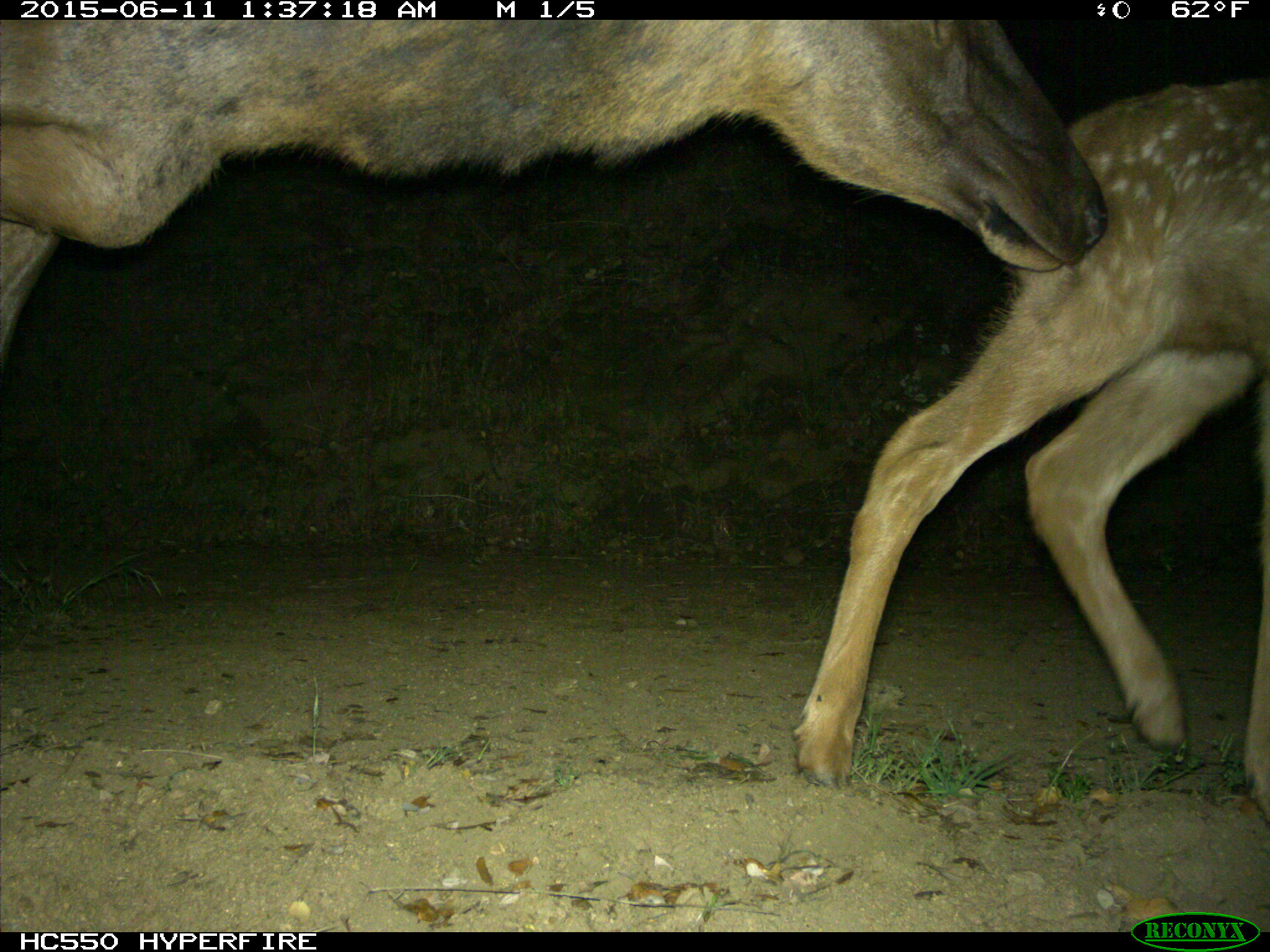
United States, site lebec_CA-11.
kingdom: Animalia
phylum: Chordata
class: Mammalia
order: Artiodactyla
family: Cervidae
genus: Cervus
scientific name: Cervus canadensis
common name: elk